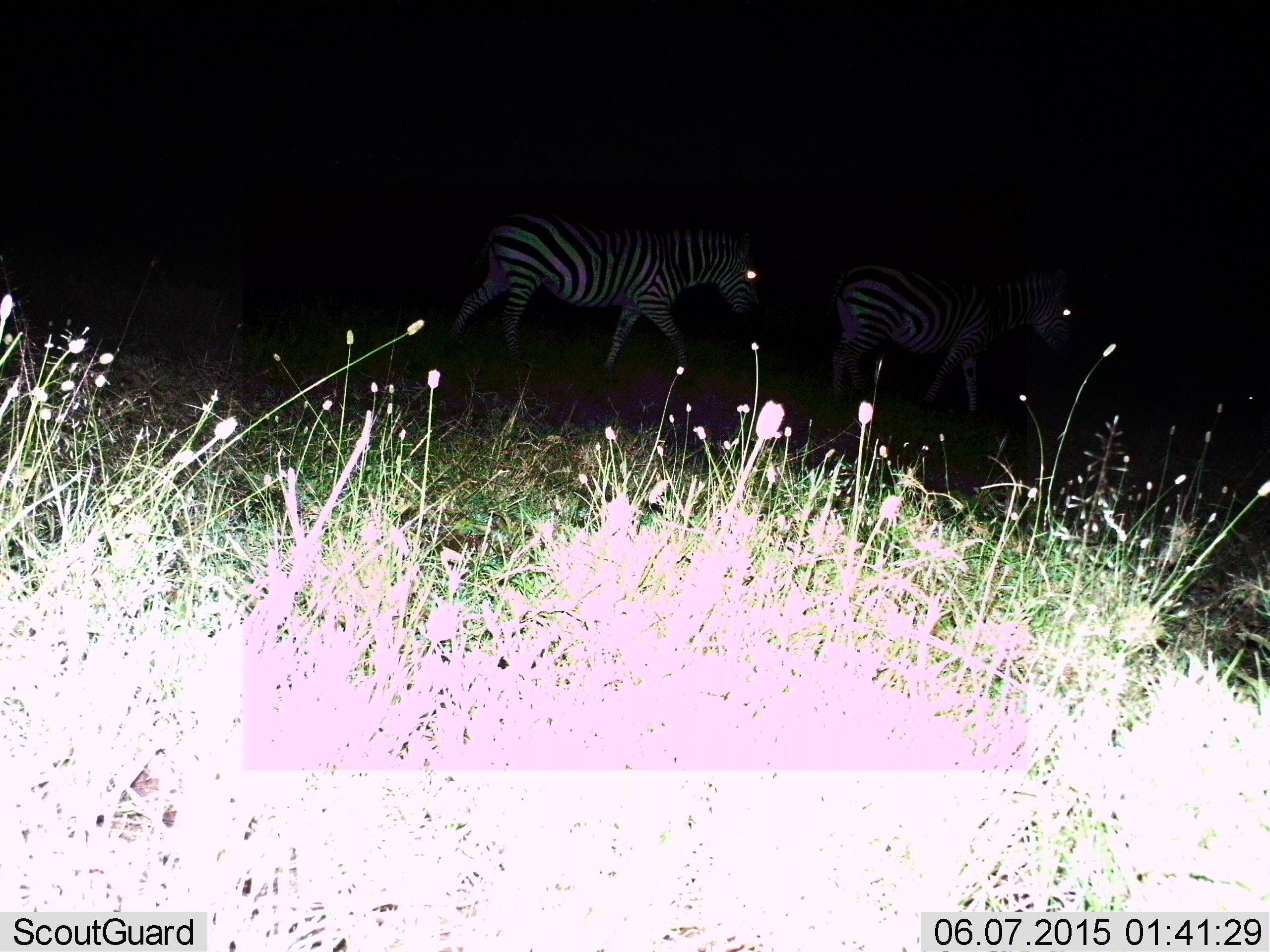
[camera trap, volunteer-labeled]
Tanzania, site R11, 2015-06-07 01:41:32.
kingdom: Animalia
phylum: Chordata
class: Mammalia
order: Perissodactyla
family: Equidae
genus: Equus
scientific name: Equus quagga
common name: plains zebra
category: zebra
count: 2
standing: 10%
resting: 0%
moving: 100%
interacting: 0%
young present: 0%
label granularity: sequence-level